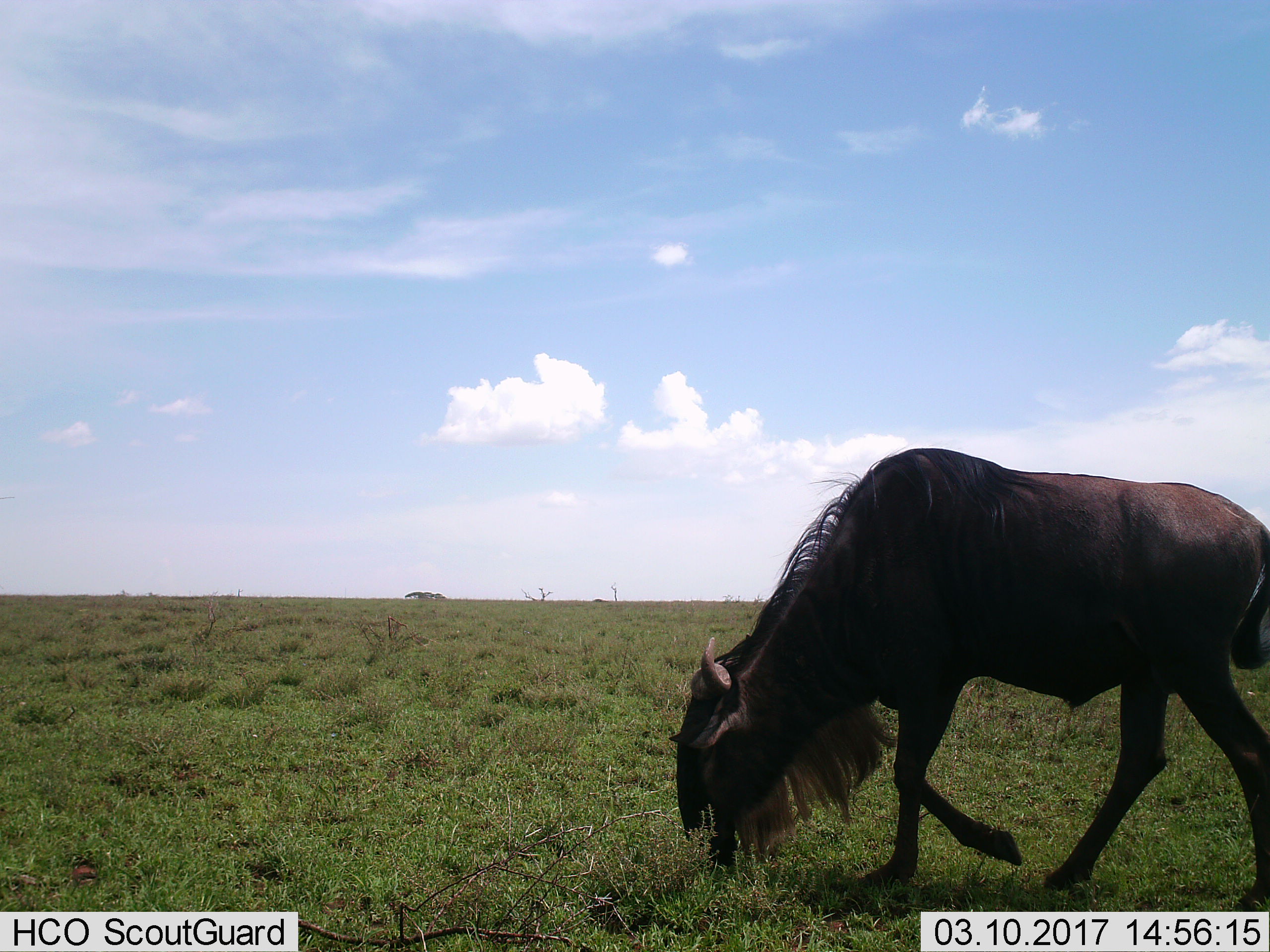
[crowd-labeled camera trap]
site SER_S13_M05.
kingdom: Animalia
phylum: Chordata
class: Mammalia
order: Artiodactyla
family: Bovidae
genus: Connochaetes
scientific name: Connochaetes taurinus taurinus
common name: blue wildebeest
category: wildebeestblue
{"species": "wildebeestblue (blue wildebeest) (Connochaetes taurinus taurinus)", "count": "1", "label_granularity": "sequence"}